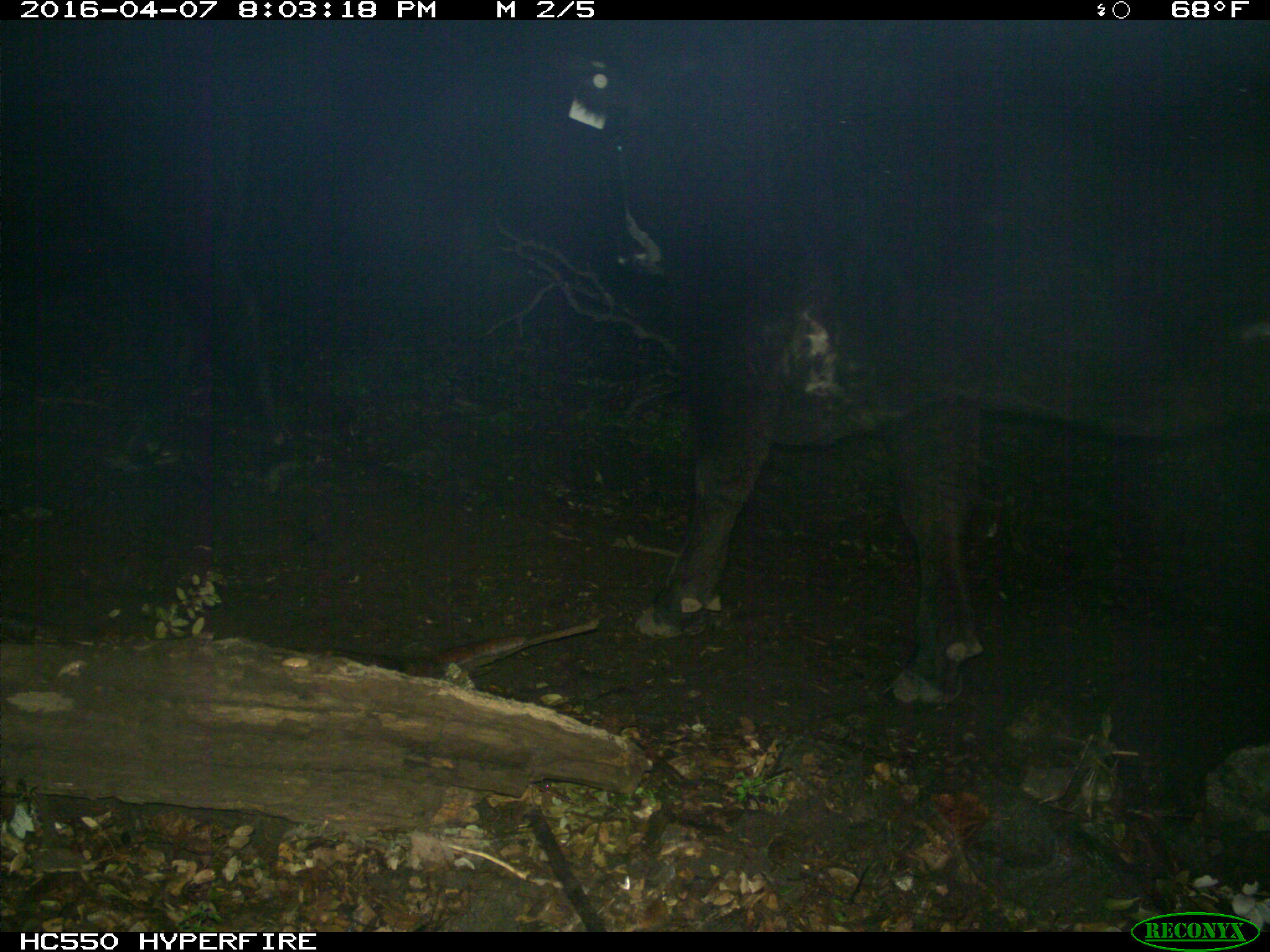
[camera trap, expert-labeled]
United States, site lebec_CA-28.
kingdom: Animalia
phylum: Chordata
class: Mammalia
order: Artiodactyla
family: Bovidae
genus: Bos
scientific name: Bos taurus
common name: domestic cow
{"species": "Bos taurus (domestic cow)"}